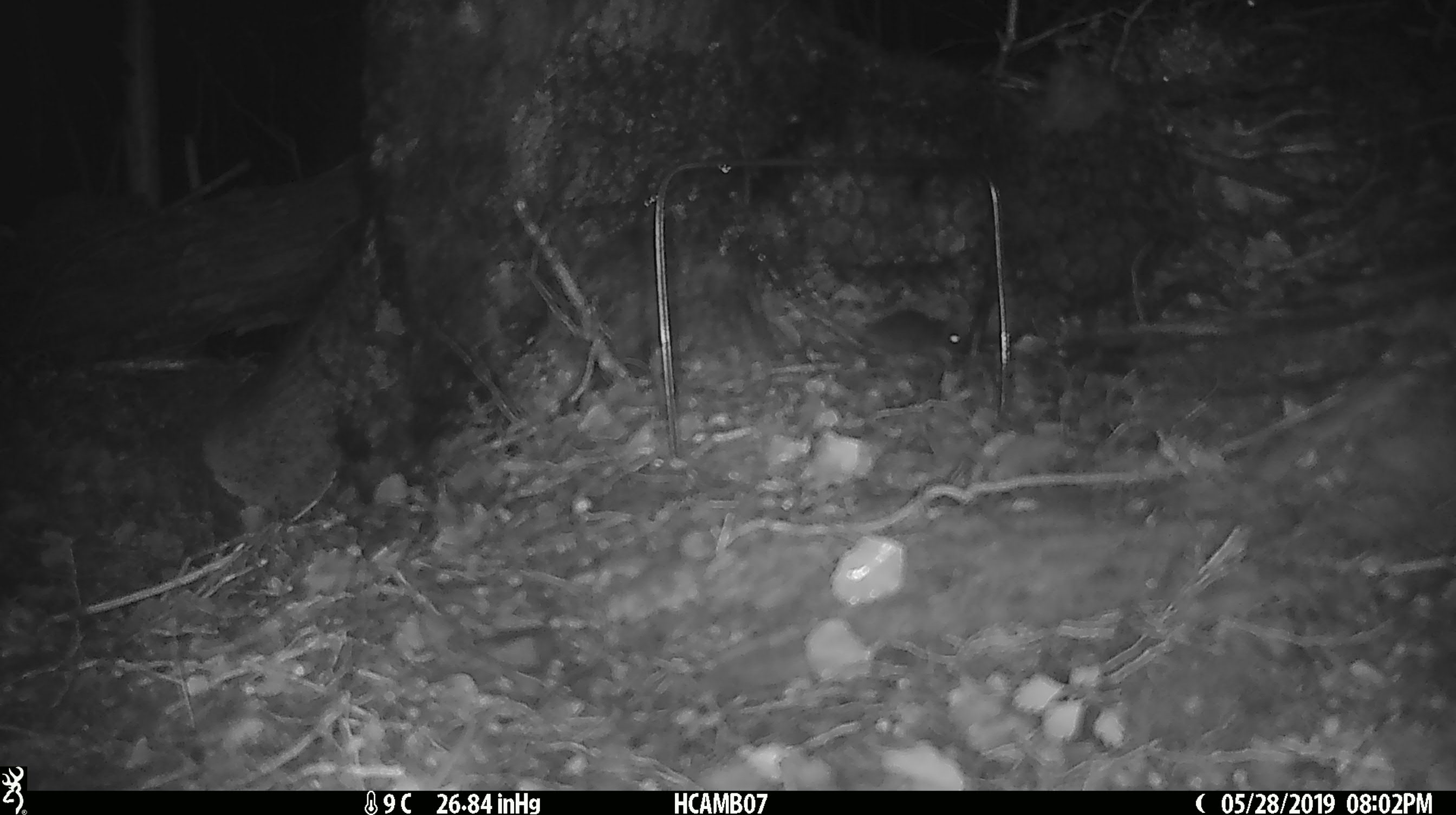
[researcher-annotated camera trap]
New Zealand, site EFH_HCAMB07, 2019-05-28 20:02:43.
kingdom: Animalia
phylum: Chordata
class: Mammalia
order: Rodentia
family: Muridae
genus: Mus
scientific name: Mus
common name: mouse